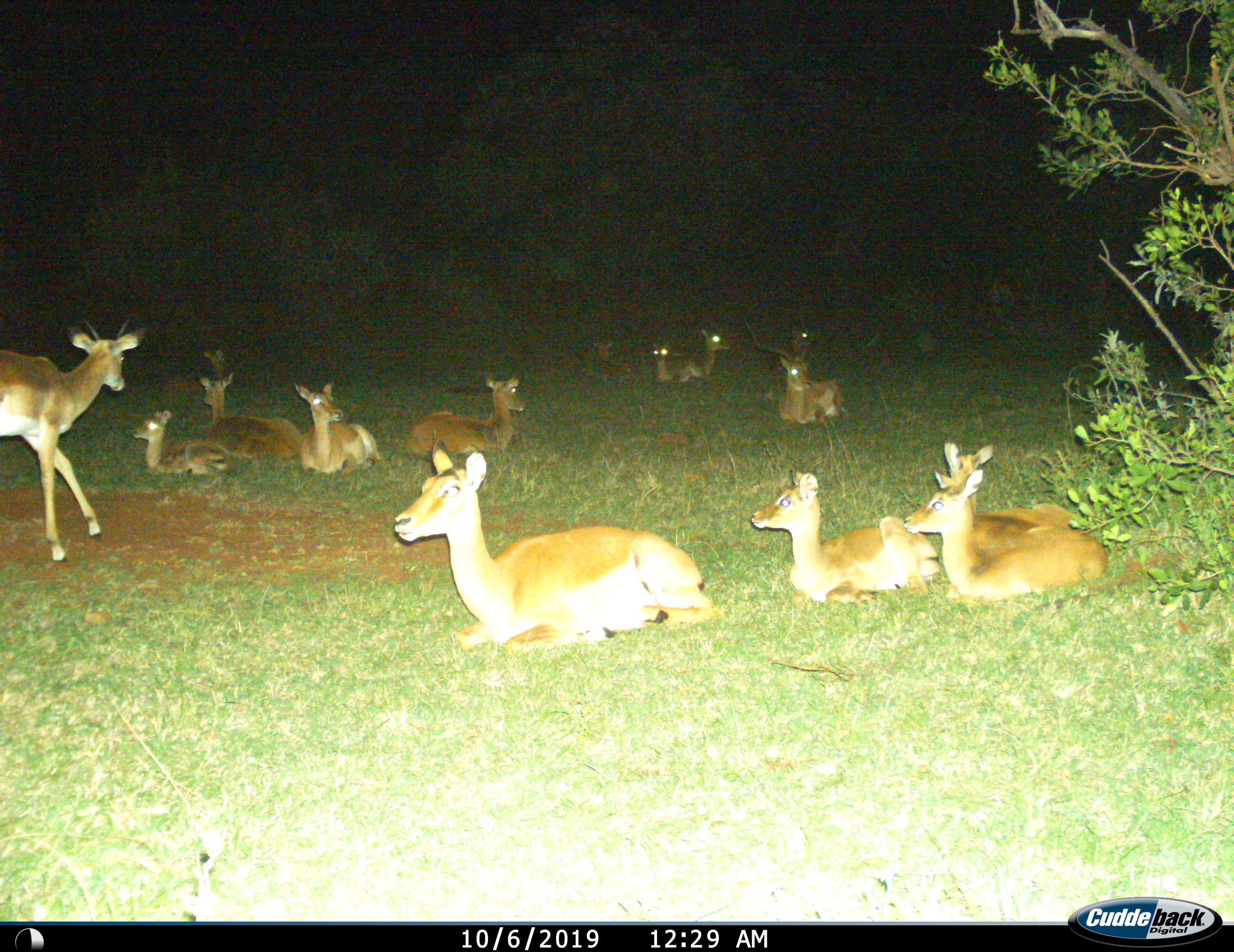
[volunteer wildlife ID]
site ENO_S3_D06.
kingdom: Animalia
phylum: Chordata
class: Mammalia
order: Artiodactyla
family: Bovidae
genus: Aepyceros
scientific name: Aepyceros melampus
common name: impala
Impala (Aepyceros melampus), count 11-50. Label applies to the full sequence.